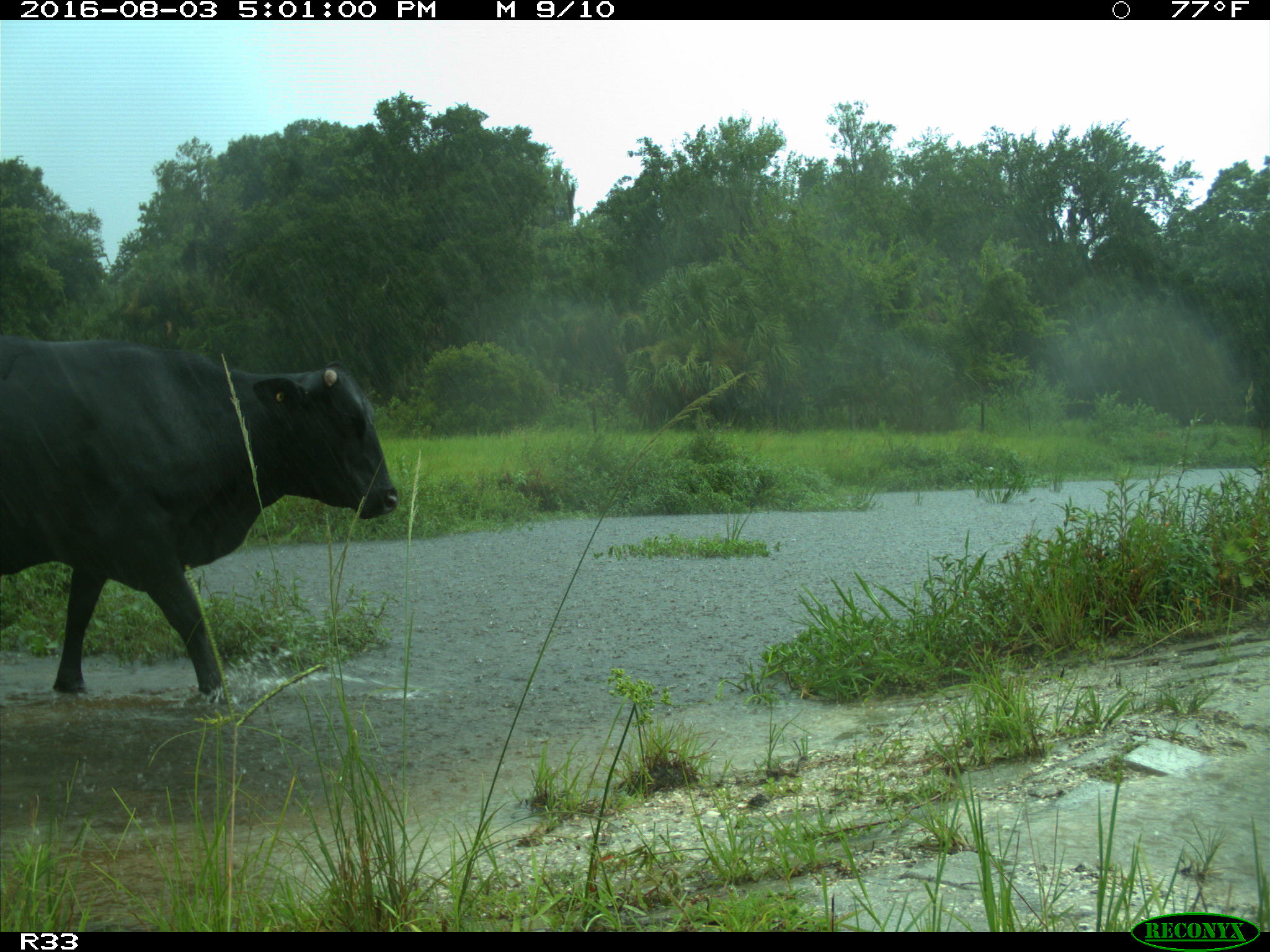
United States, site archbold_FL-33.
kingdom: Animalia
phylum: Chordata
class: Mammalia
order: Artiodactyla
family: Bovidae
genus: Bos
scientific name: Bos taurus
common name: domestic cow